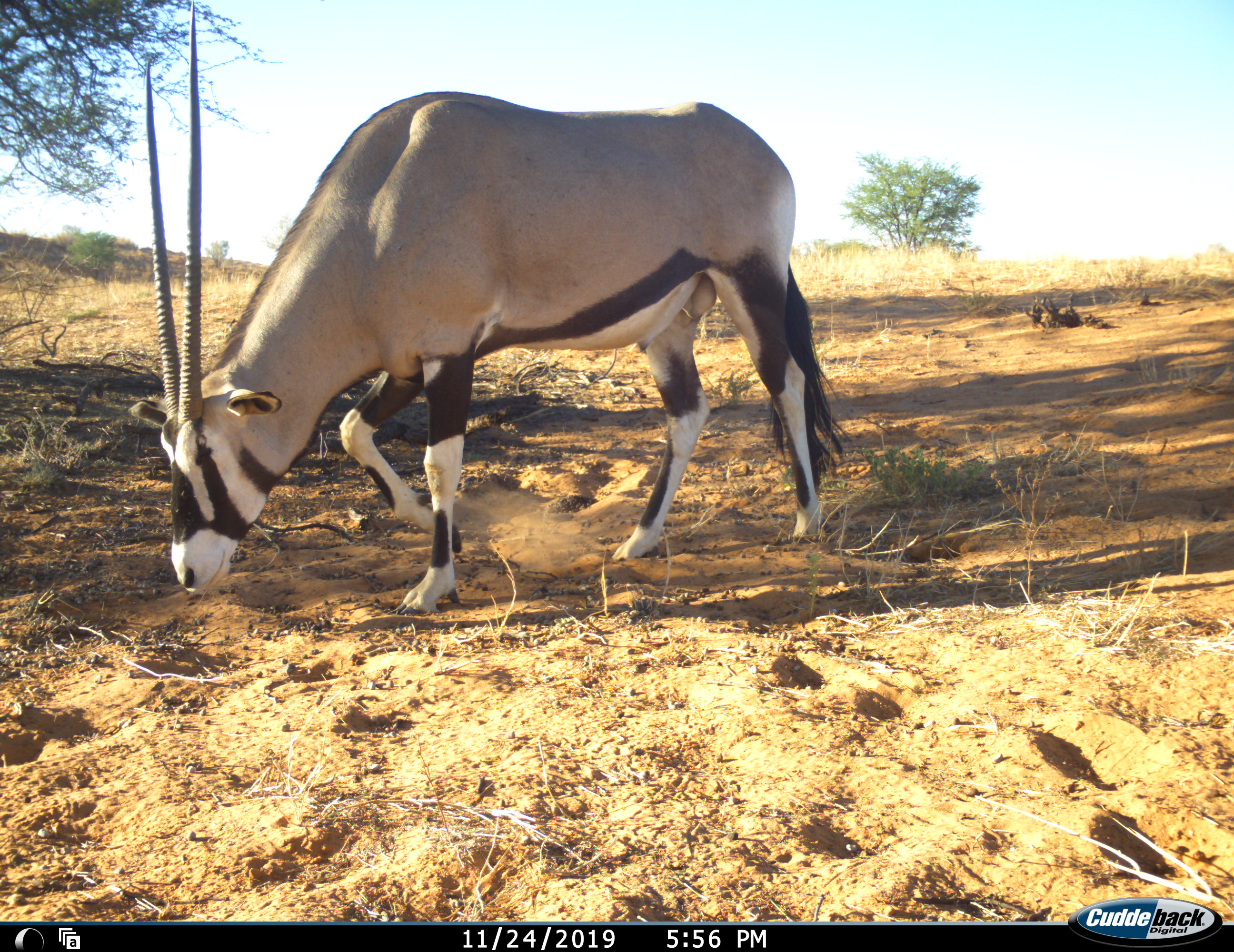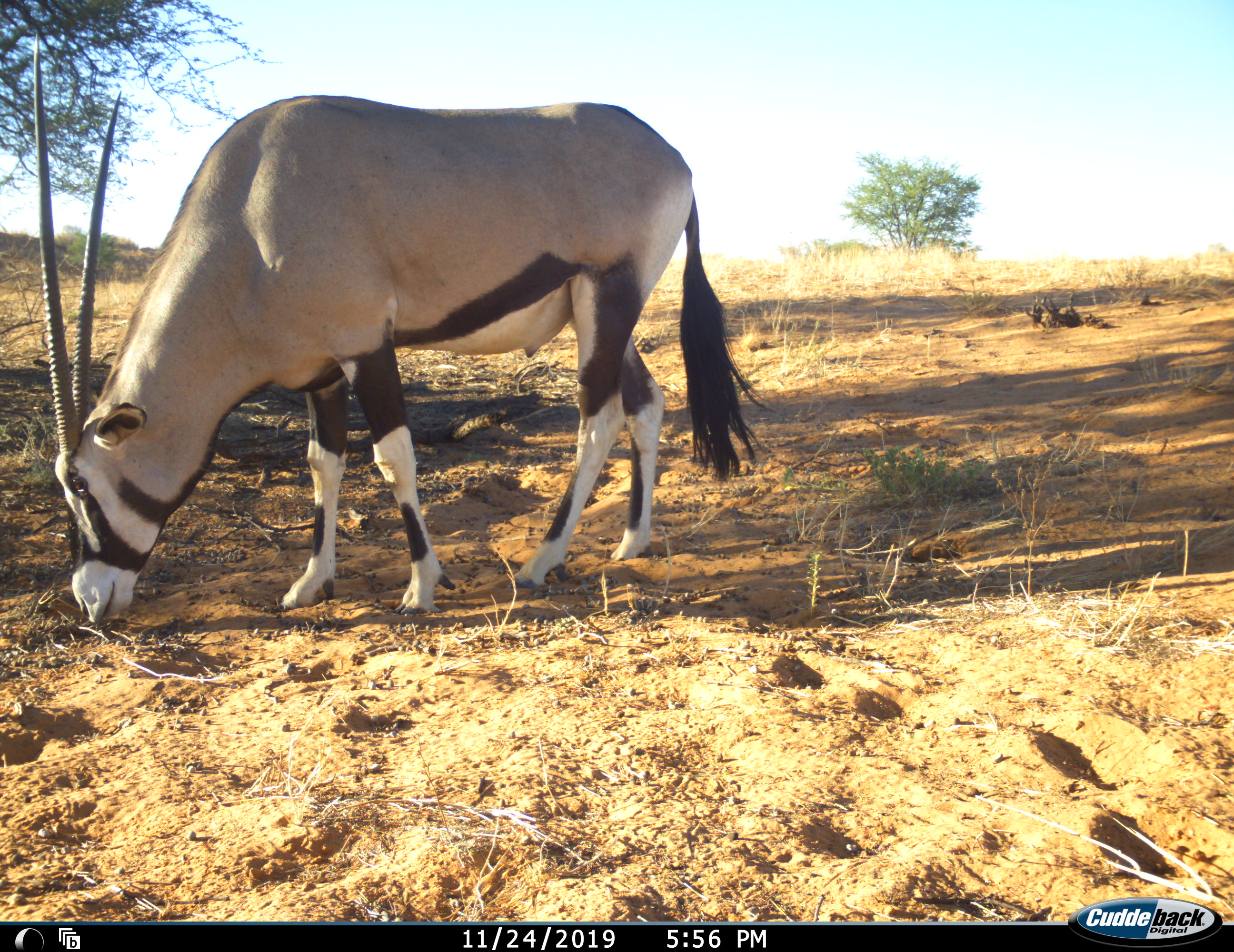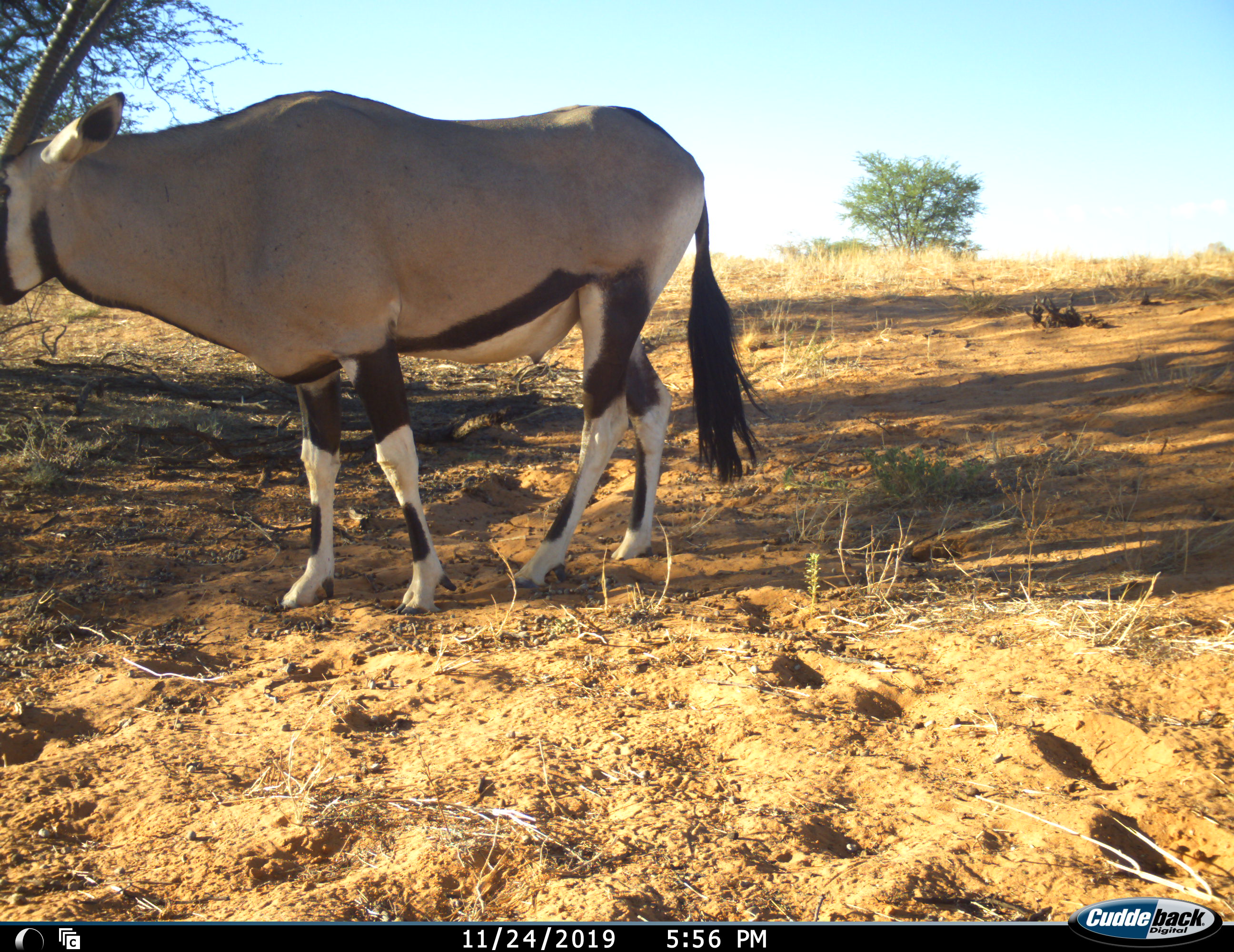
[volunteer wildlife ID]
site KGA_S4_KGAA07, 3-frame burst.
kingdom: Animalia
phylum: Chordata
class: Mammalia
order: Artiodactyla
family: Bovidae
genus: Oryx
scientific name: Oryx gazella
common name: gemsbok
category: oryx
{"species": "oryx (gemsbok) (Oryx gazella)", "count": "1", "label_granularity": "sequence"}